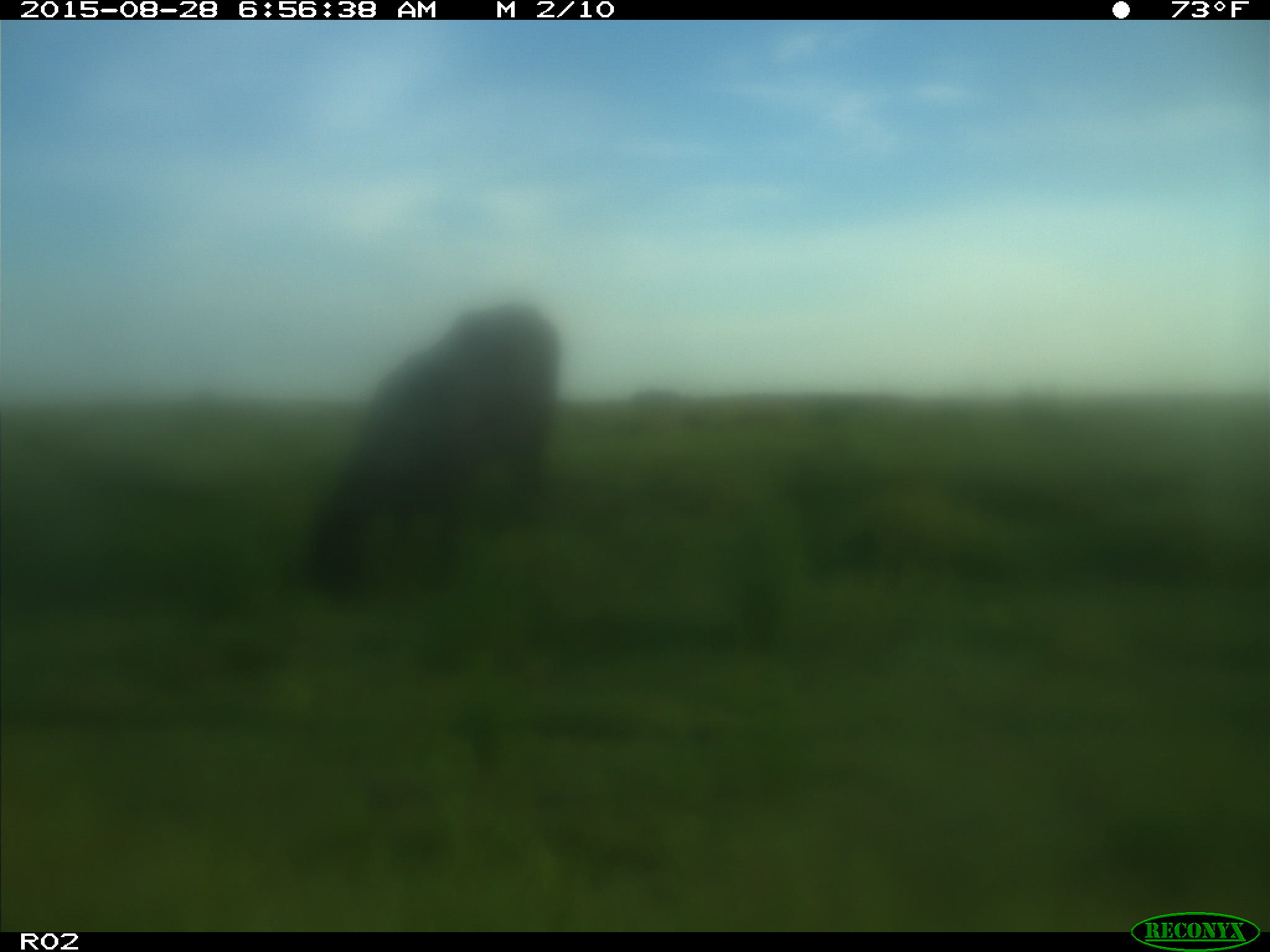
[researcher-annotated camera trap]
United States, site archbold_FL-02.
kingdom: Animalia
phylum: Chordata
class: Mammalia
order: Artiodactyla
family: Bovidae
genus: Bos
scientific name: Bos taurus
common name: domestic cow